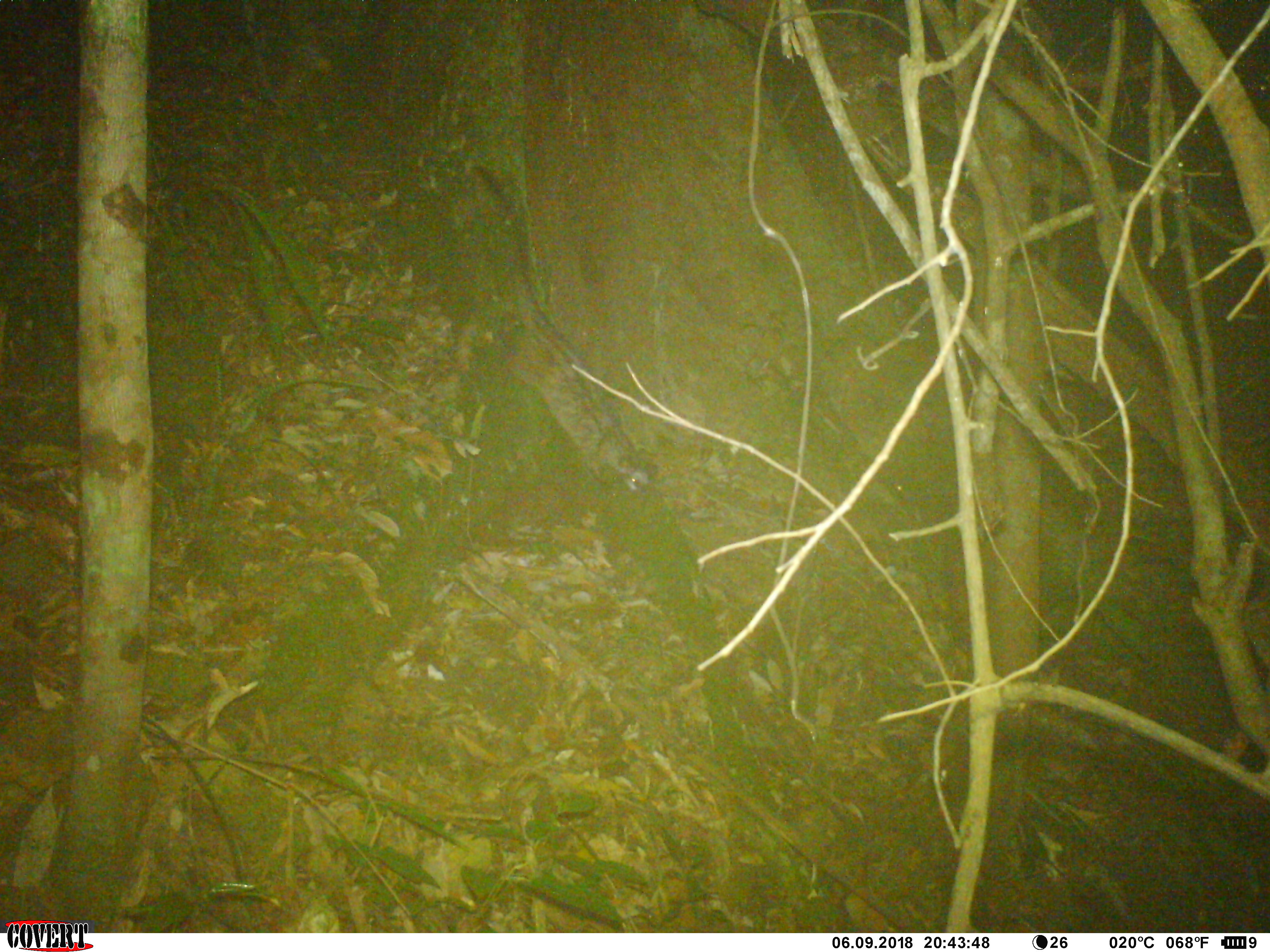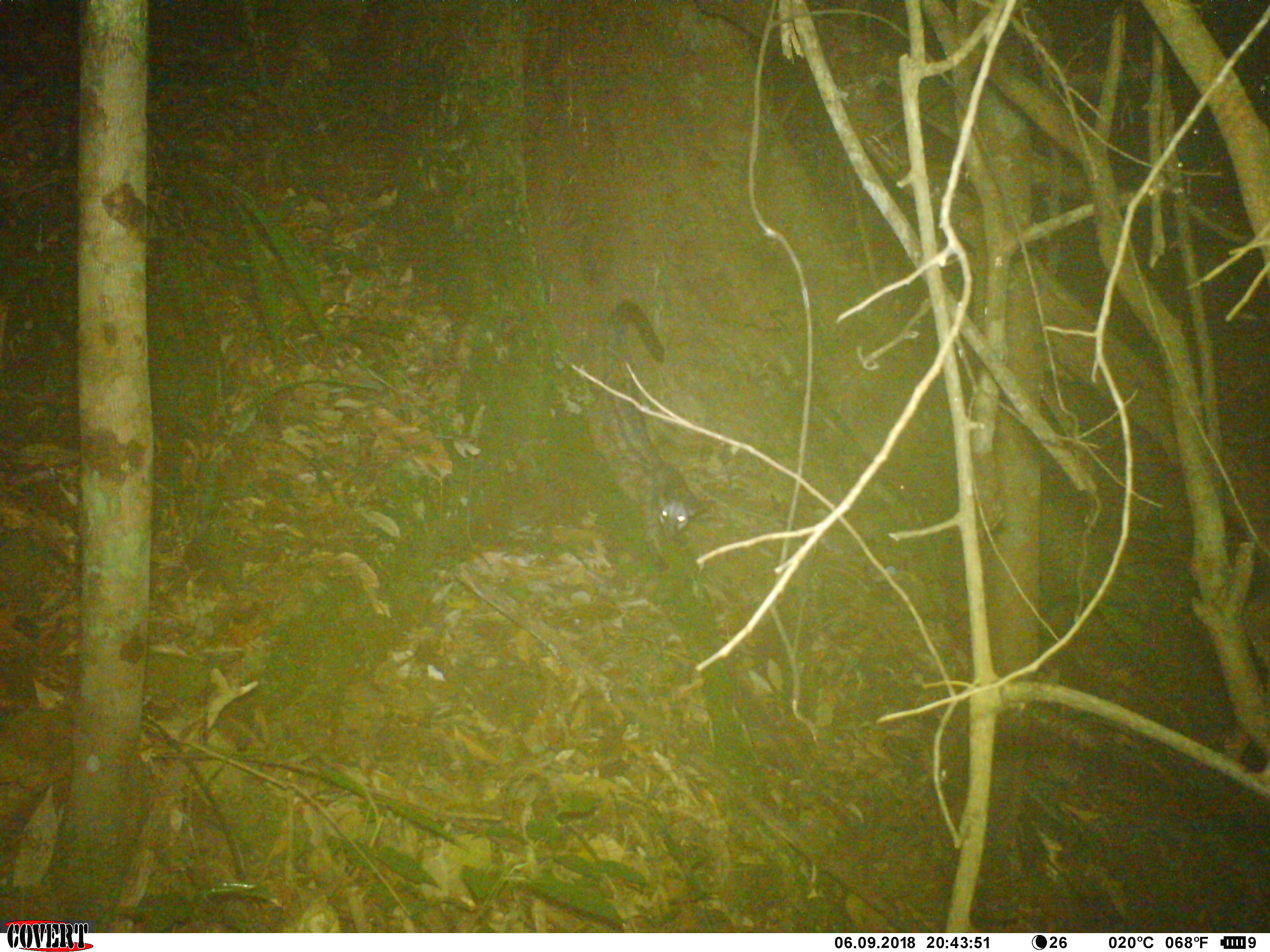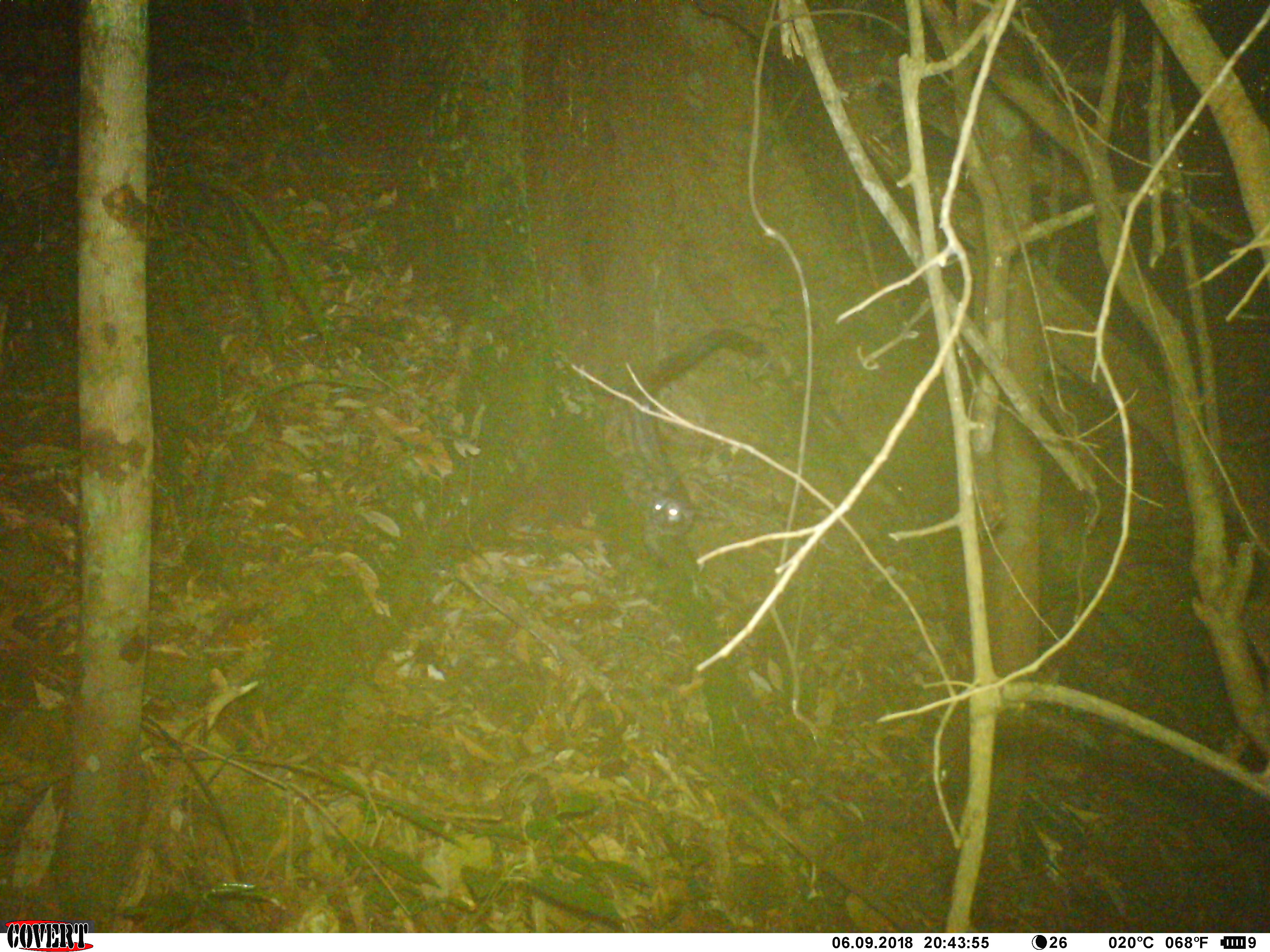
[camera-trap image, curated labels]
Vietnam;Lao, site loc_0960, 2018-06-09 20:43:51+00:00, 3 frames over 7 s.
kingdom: Animalia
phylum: Chordata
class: Mammalia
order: Carnivora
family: Viverridae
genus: Paradoxurus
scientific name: Paradoxurus hermaphroditus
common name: common palm civet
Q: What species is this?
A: Common palm civet (Paradoxurus hermaphroditus).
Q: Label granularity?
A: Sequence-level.